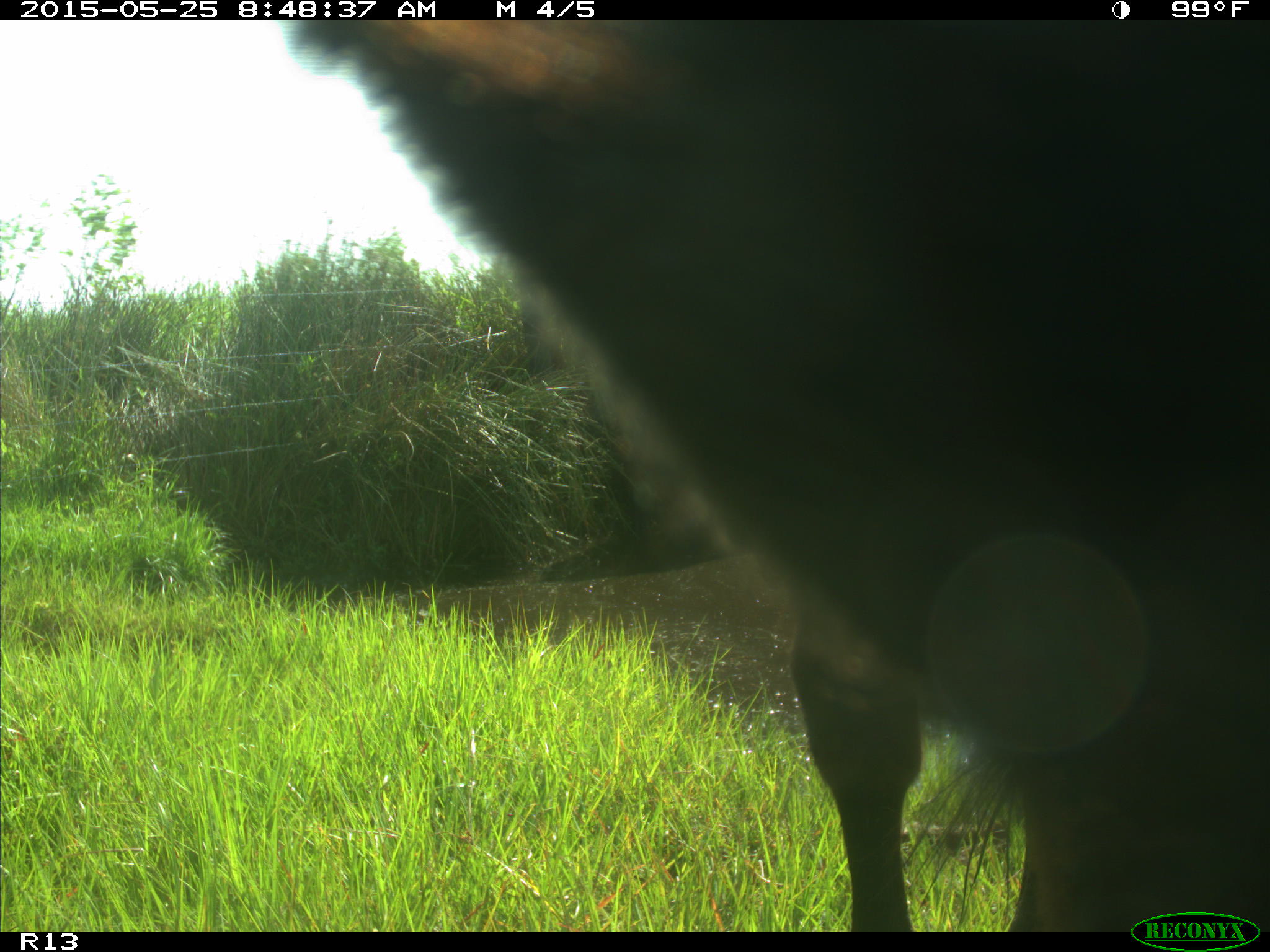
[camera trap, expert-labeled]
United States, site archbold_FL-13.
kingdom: Animalia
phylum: Chordata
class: Mammalia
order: Artiodactyla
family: Bovidae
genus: Bos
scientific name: Bos taurus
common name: domestic cow